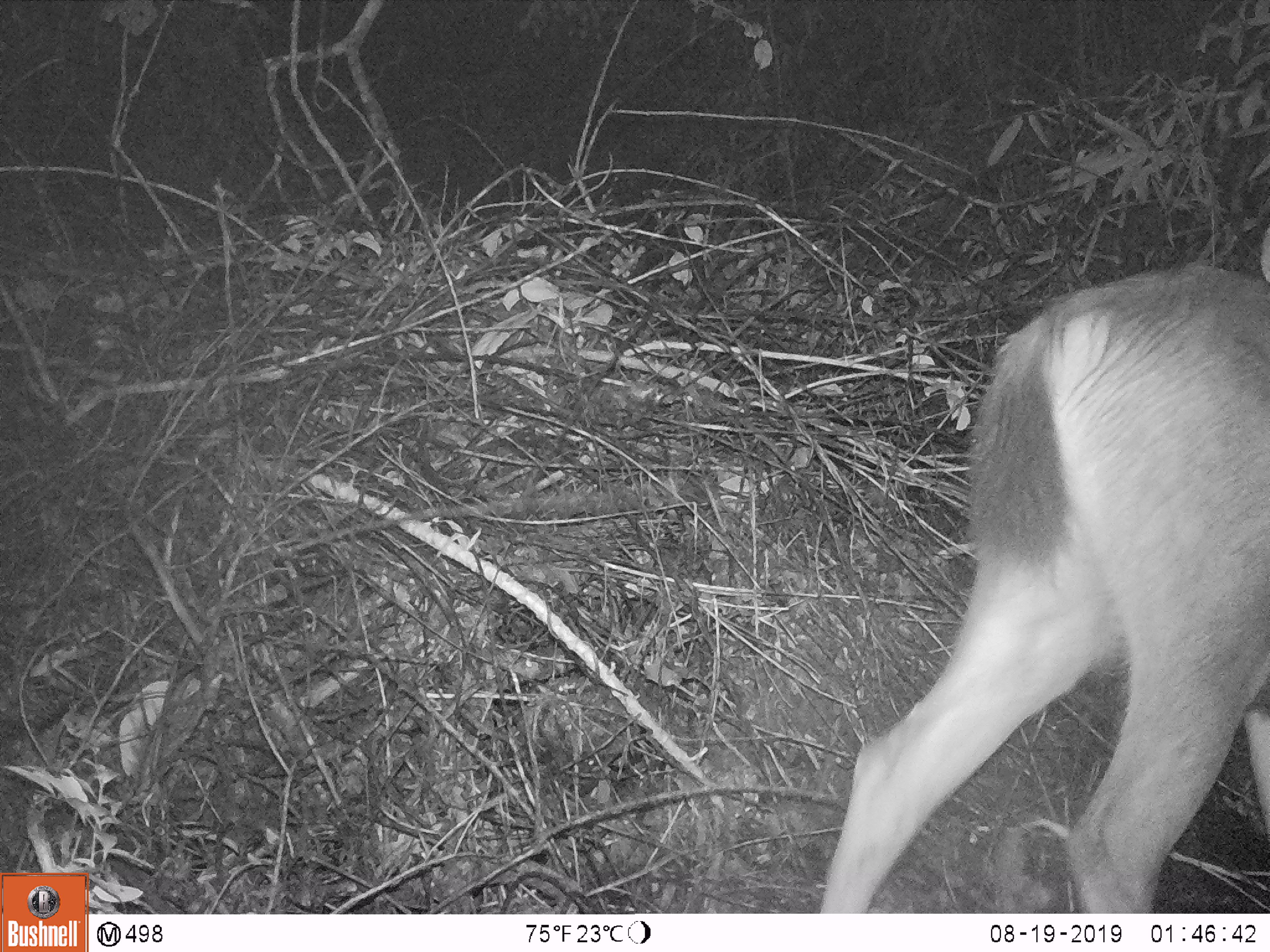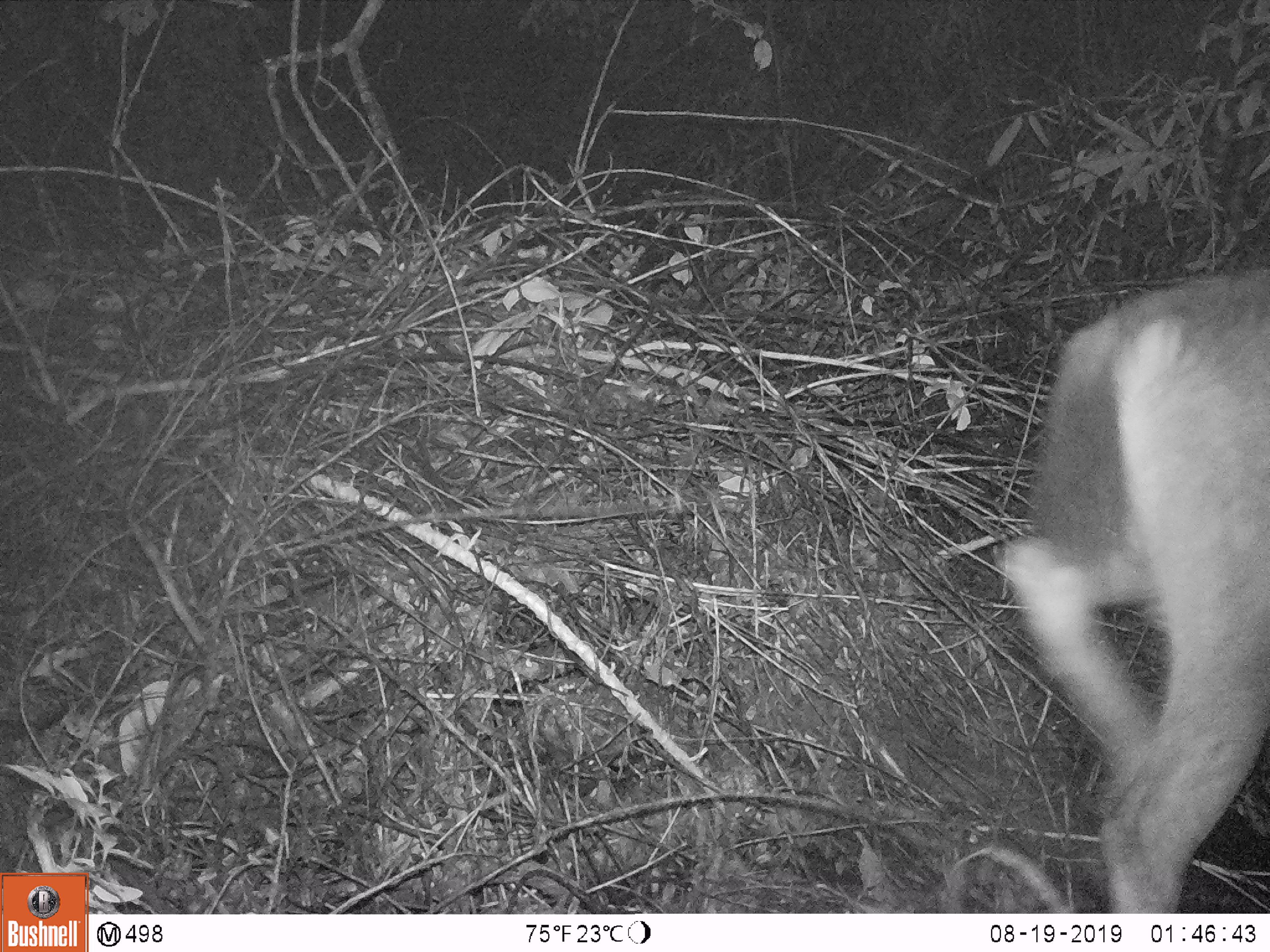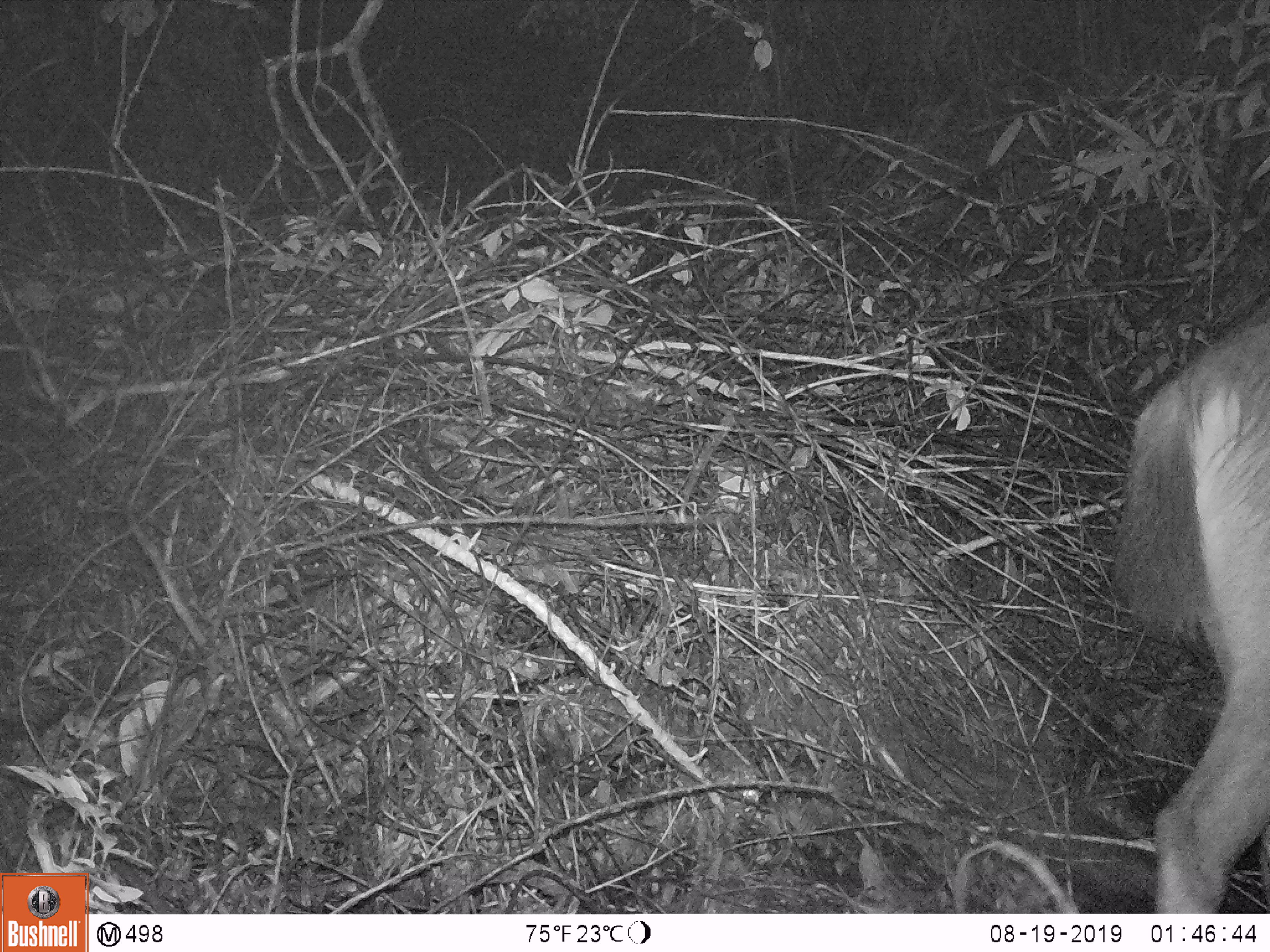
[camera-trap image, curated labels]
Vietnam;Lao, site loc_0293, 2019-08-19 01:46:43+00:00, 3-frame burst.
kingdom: Animalia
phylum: Chordata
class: Mammalia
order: Artiodactyla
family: Cervidae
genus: Rusa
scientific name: Rusa unicolor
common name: sambar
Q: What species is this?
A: Sambar (Rusa unicolor).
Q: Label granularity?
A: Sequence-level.